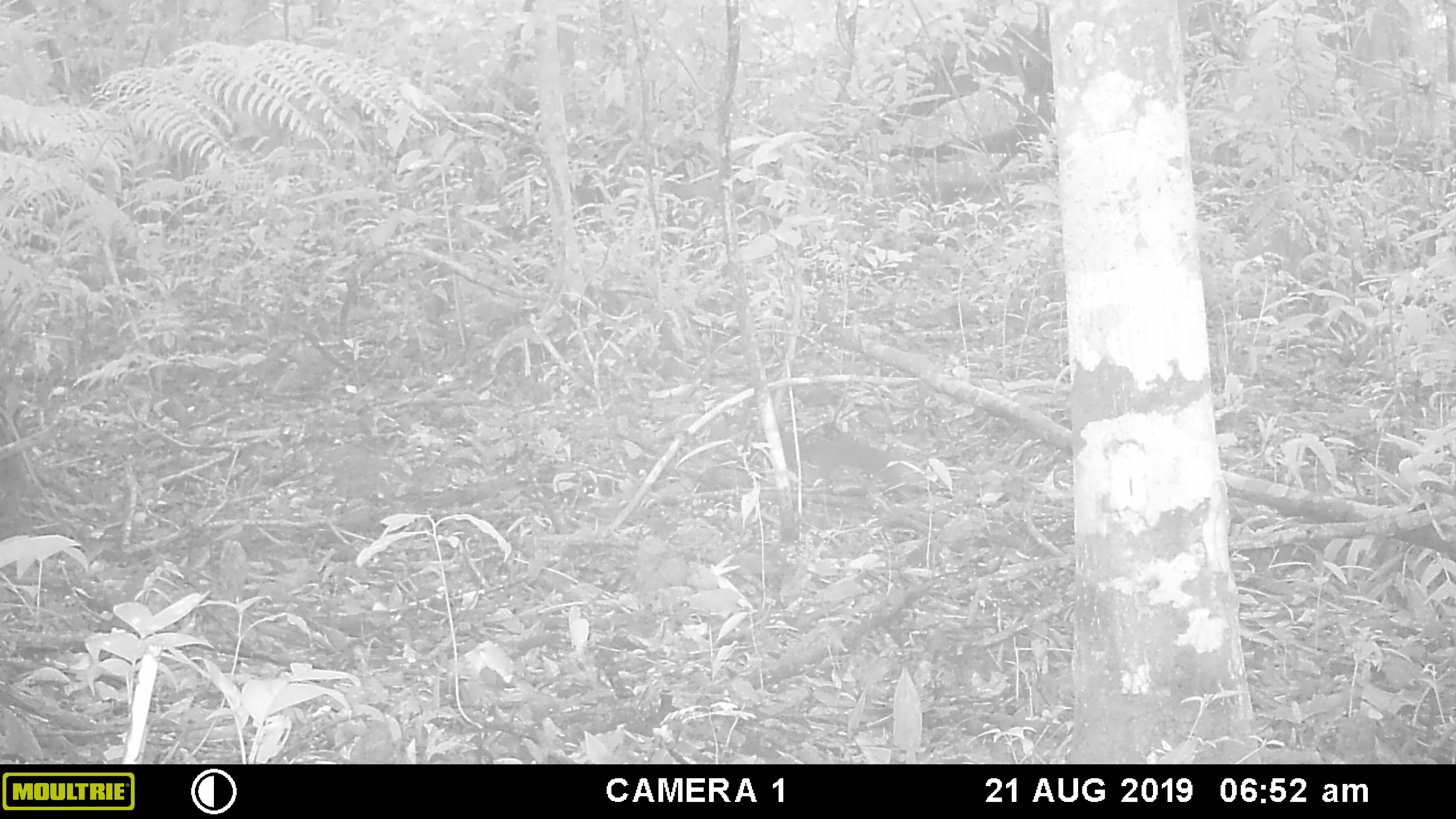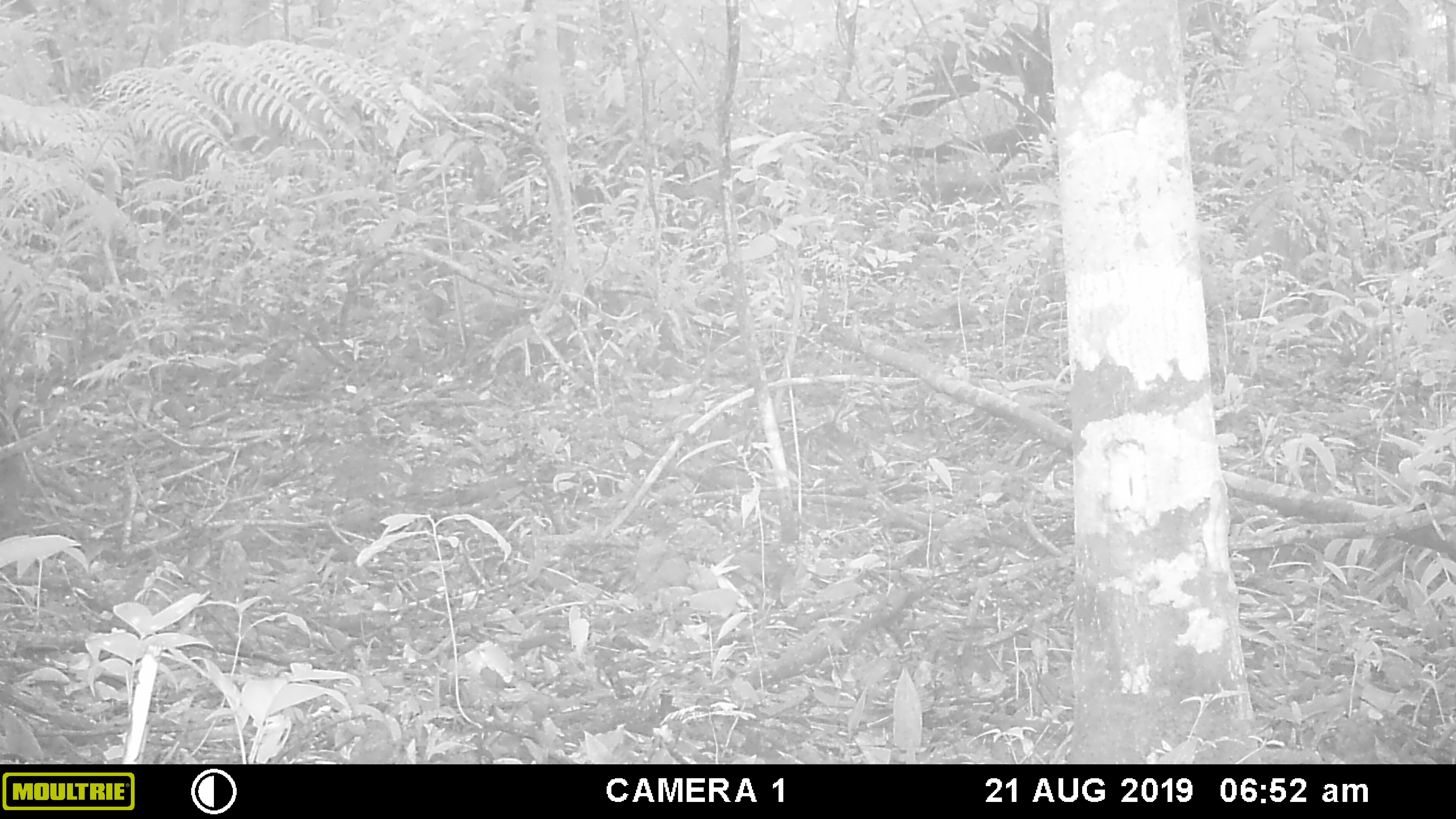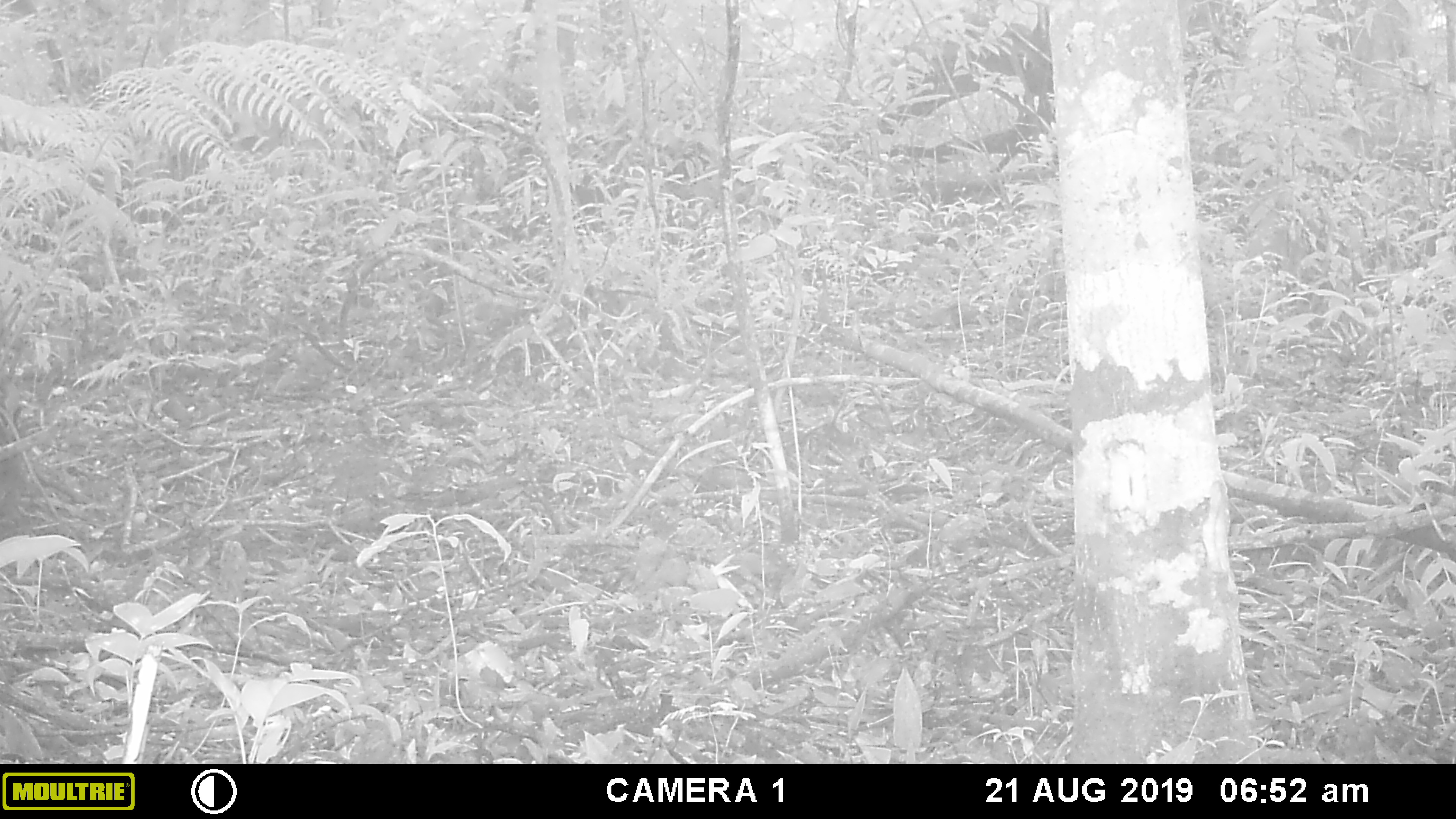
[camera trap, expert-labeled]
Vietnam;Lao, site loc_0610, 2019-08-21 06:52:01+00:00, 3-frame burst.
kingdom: Animalia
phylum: Chordata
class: Mammalia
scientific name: Mammalia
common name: mammal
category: unidentified small mammal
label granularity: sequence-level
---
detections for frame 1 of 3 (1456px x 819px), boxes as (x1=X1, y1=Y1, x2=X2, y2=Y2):
unidentified small mammal: (x1=781, y1=429, x2=921, y2=503)